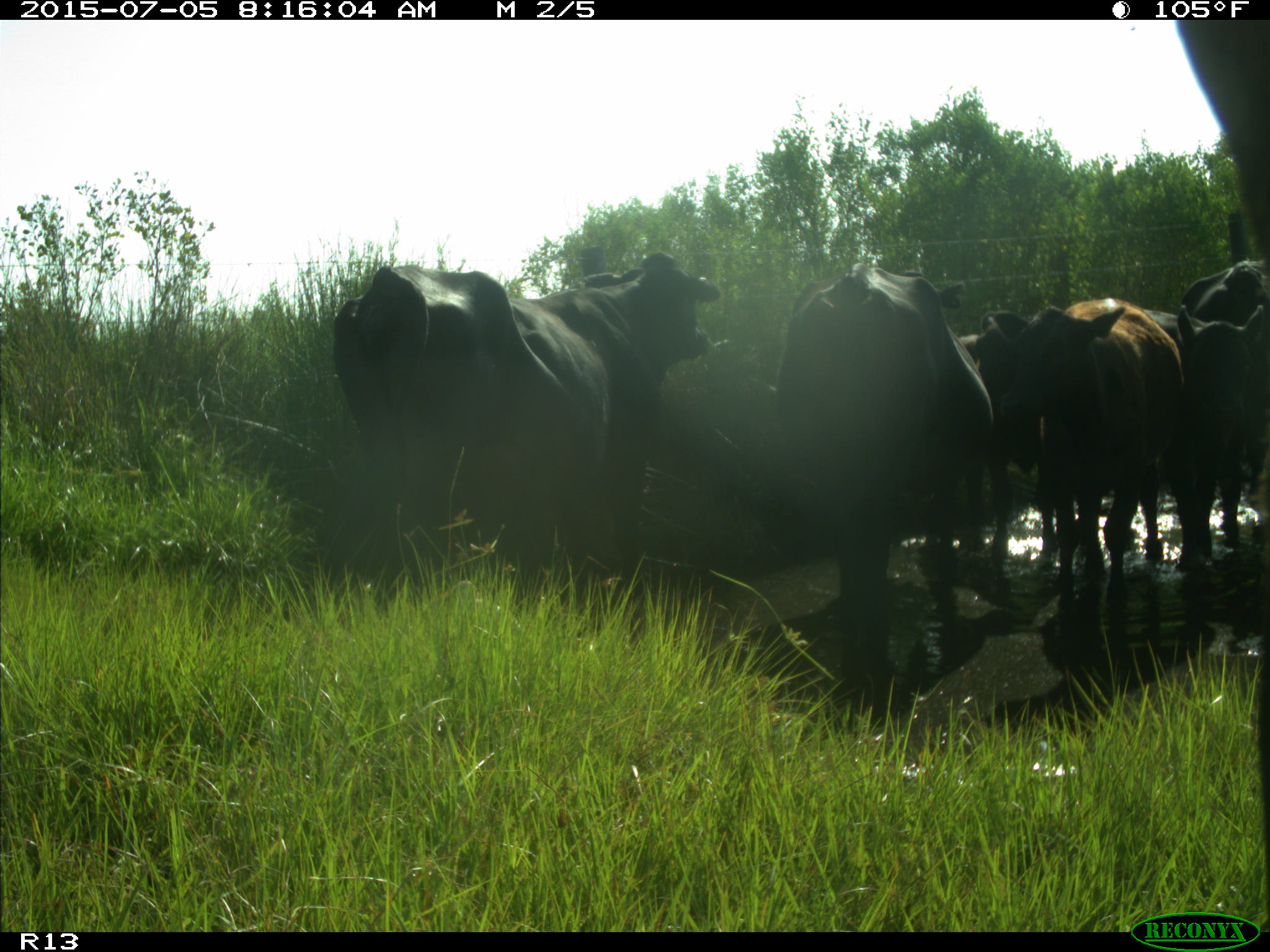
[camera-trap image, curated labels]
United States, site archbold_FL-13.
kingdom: Animalia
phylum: Chordata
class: Mammalia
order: Artiodactyla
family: Bovidae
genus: Bos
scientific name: Bos taurus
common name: domestic cow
Bos taurus (domestic cow).